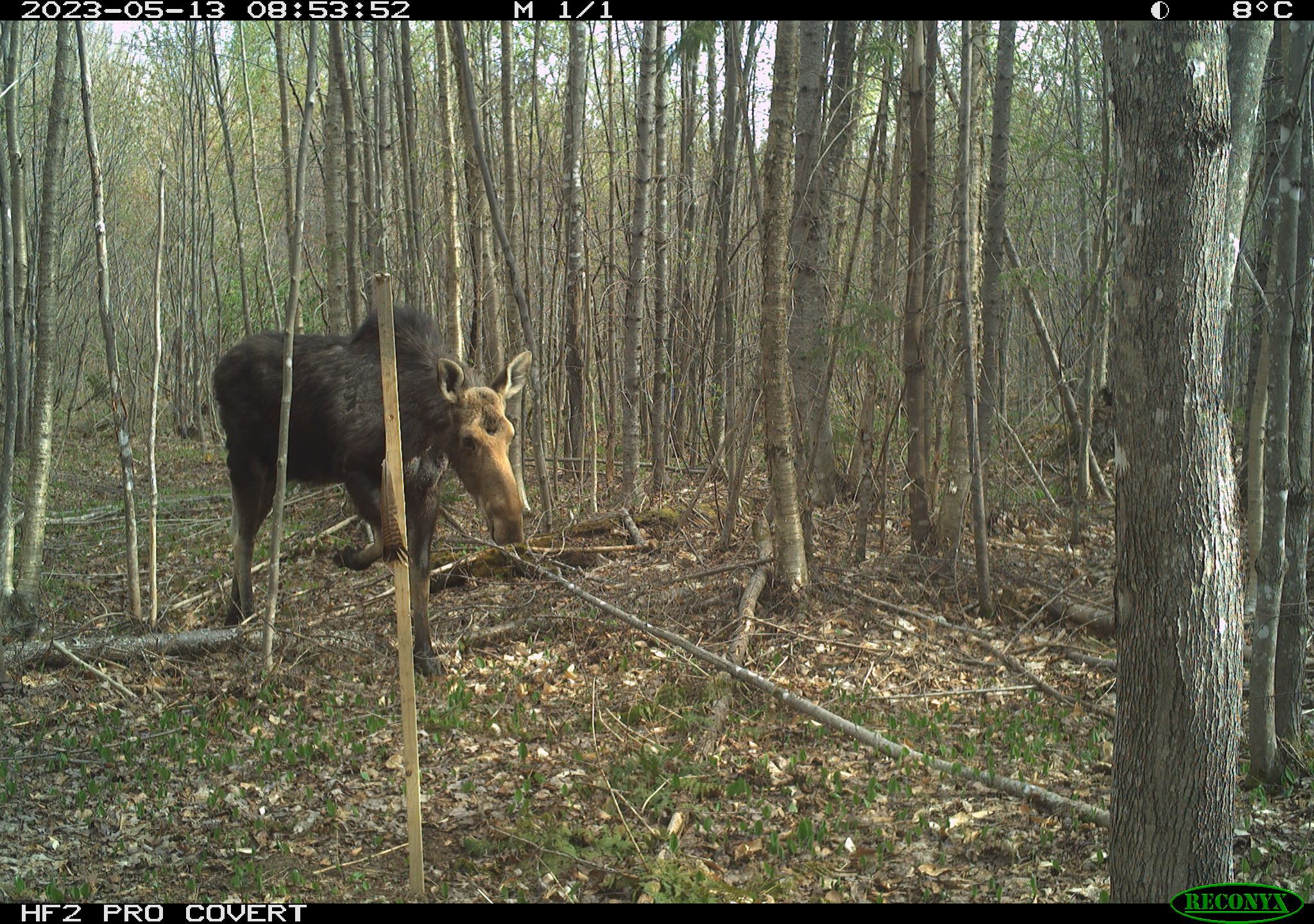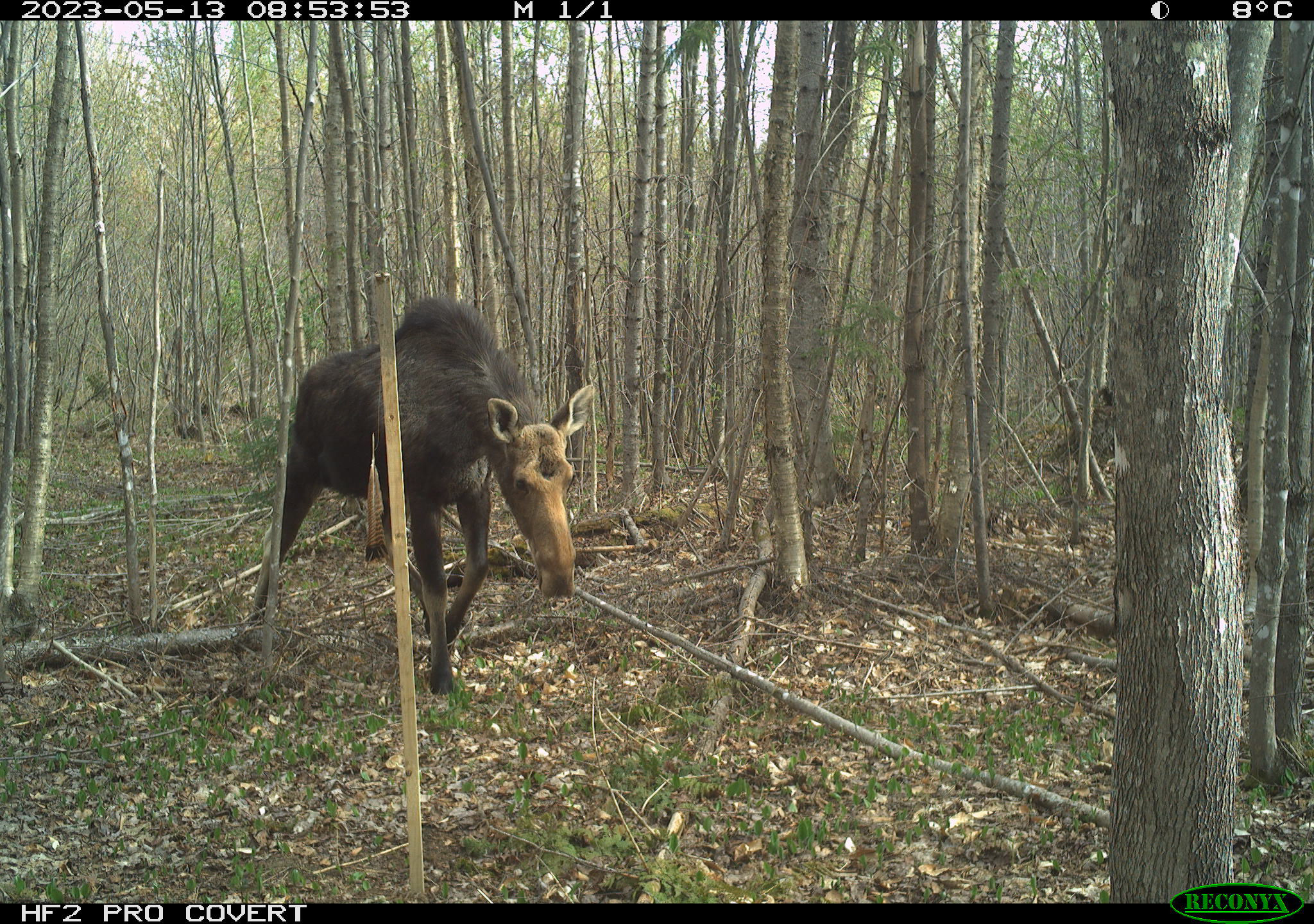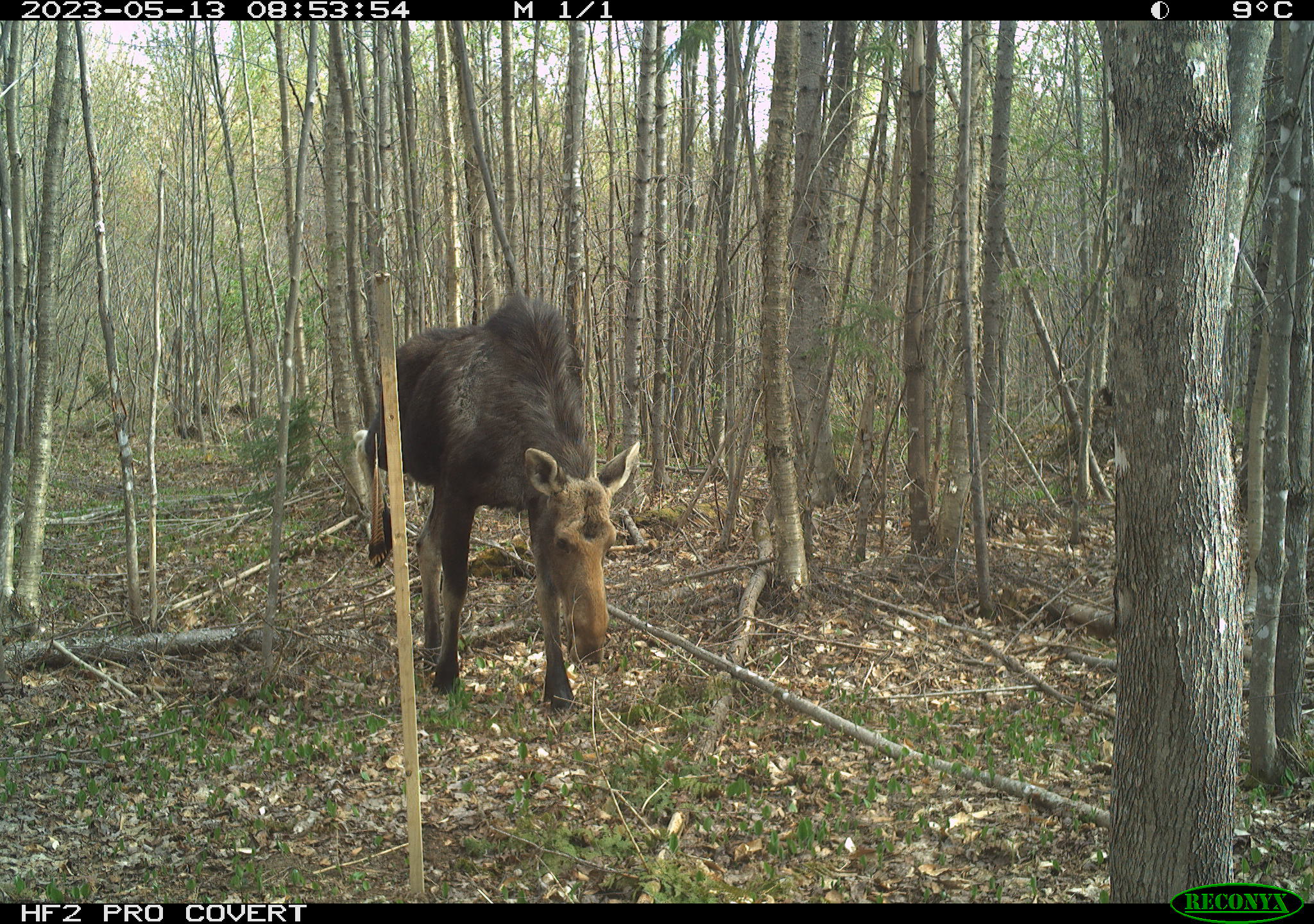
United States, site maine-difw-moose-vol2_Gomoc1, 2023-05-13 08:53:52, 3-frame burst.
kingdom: Animalia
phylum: Chordata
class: Mammalia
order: Artiodactyla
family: Cervidae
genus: Alces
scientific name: Alces alces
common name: moose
Moose (Alces alces).